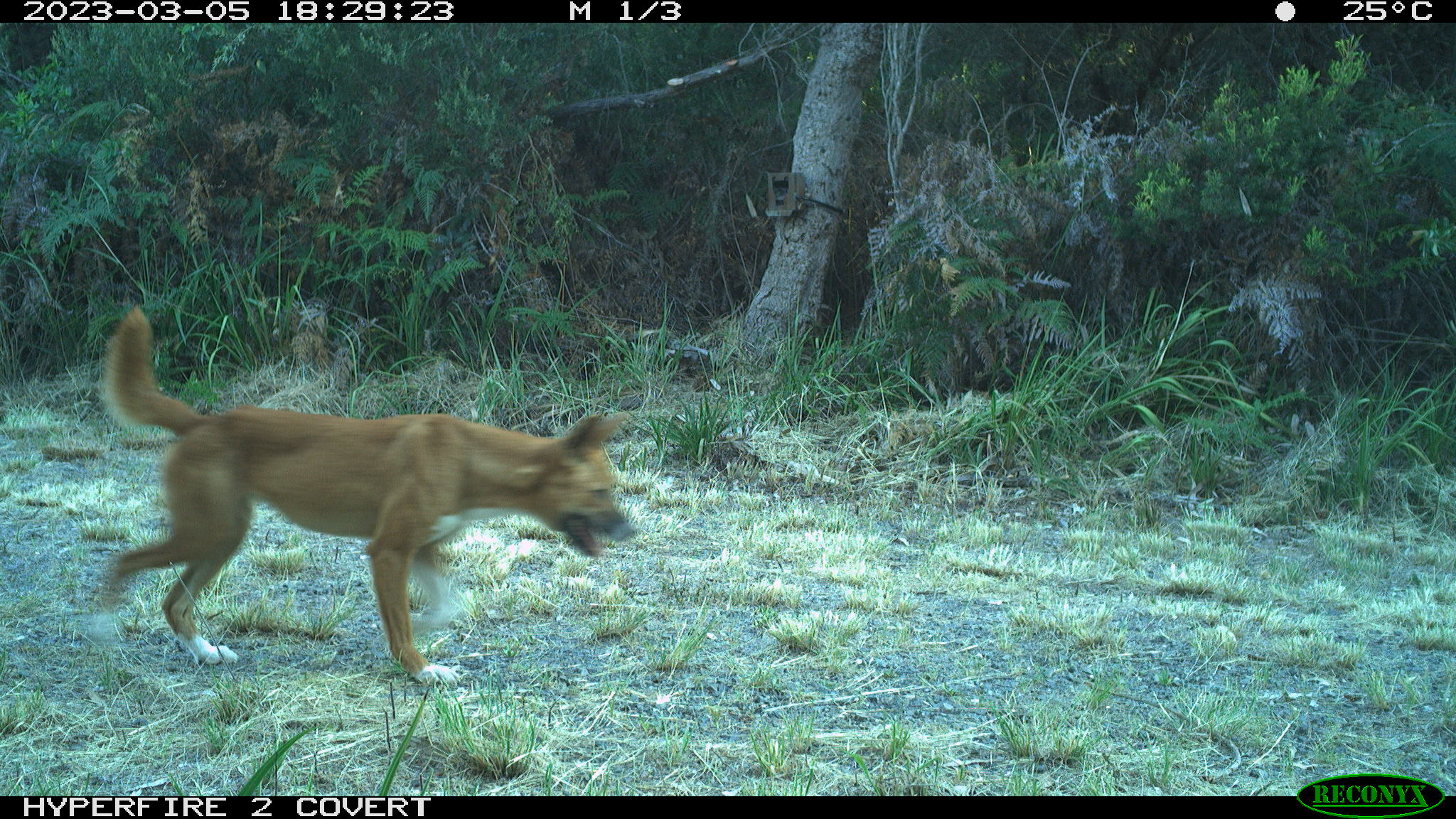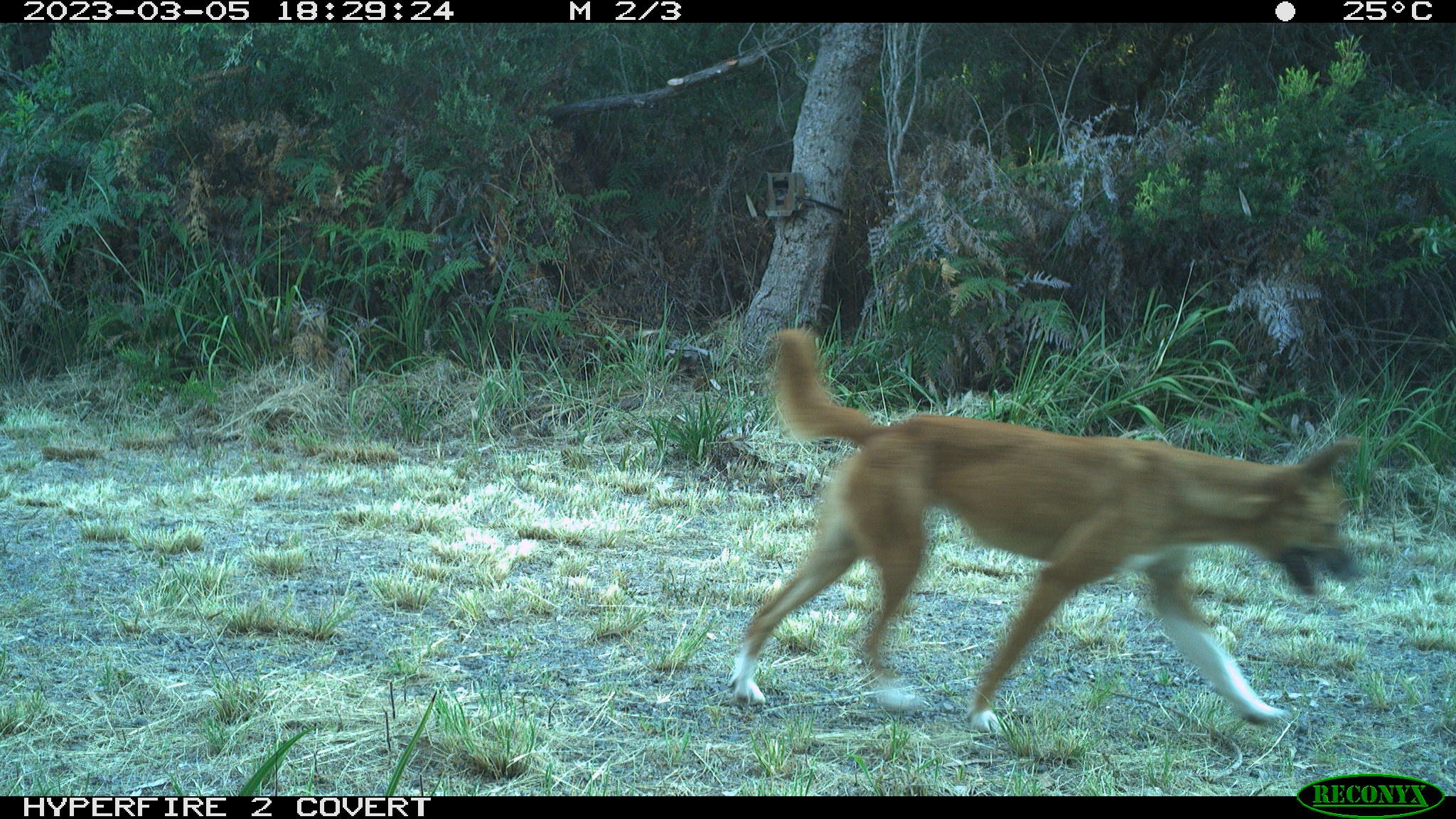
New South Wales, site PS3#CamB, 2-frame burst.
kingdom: Animalia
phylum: Chordata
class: Mammalia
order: Carnivora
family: Canidae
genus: Canis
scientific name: Canis familiaris dingo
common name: dingo